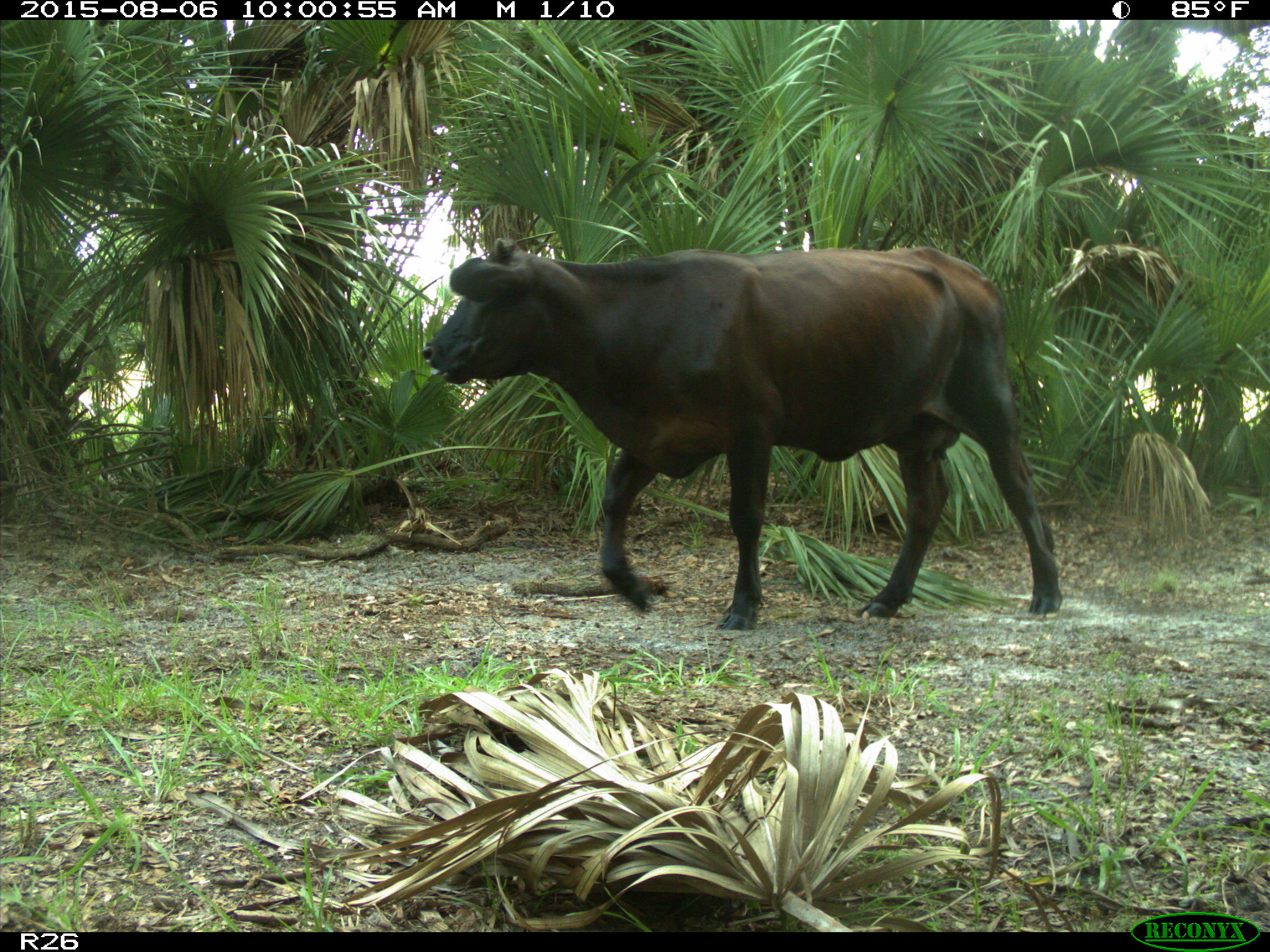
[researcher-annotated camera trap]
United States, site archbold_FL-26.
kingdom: Animalia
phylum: Chordata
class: Mammalia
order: Artiodactyla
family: Bovidae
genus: Bos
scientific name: Bos taurus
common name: domestic cow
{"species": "Bos taurus (domestic cow)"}